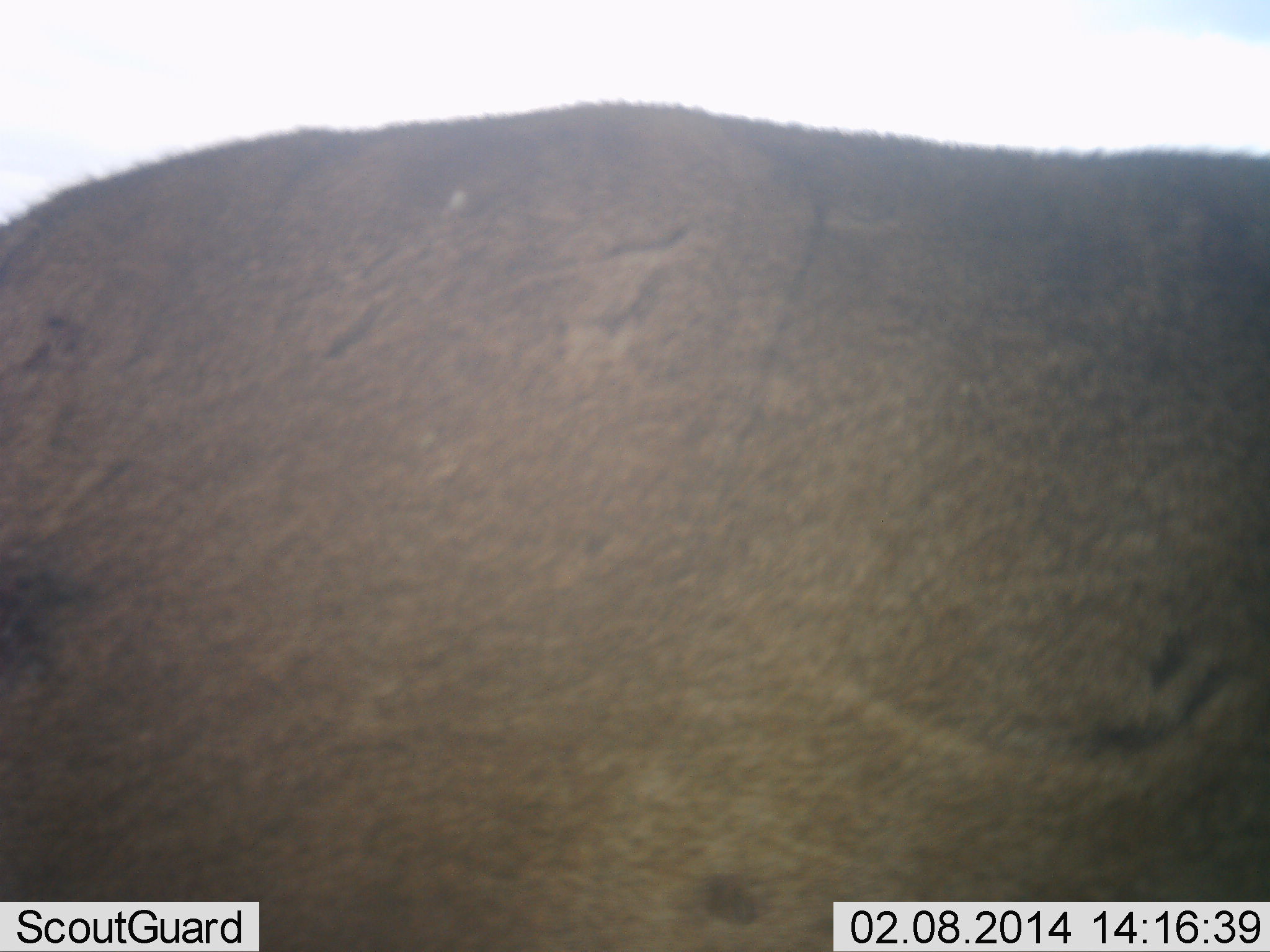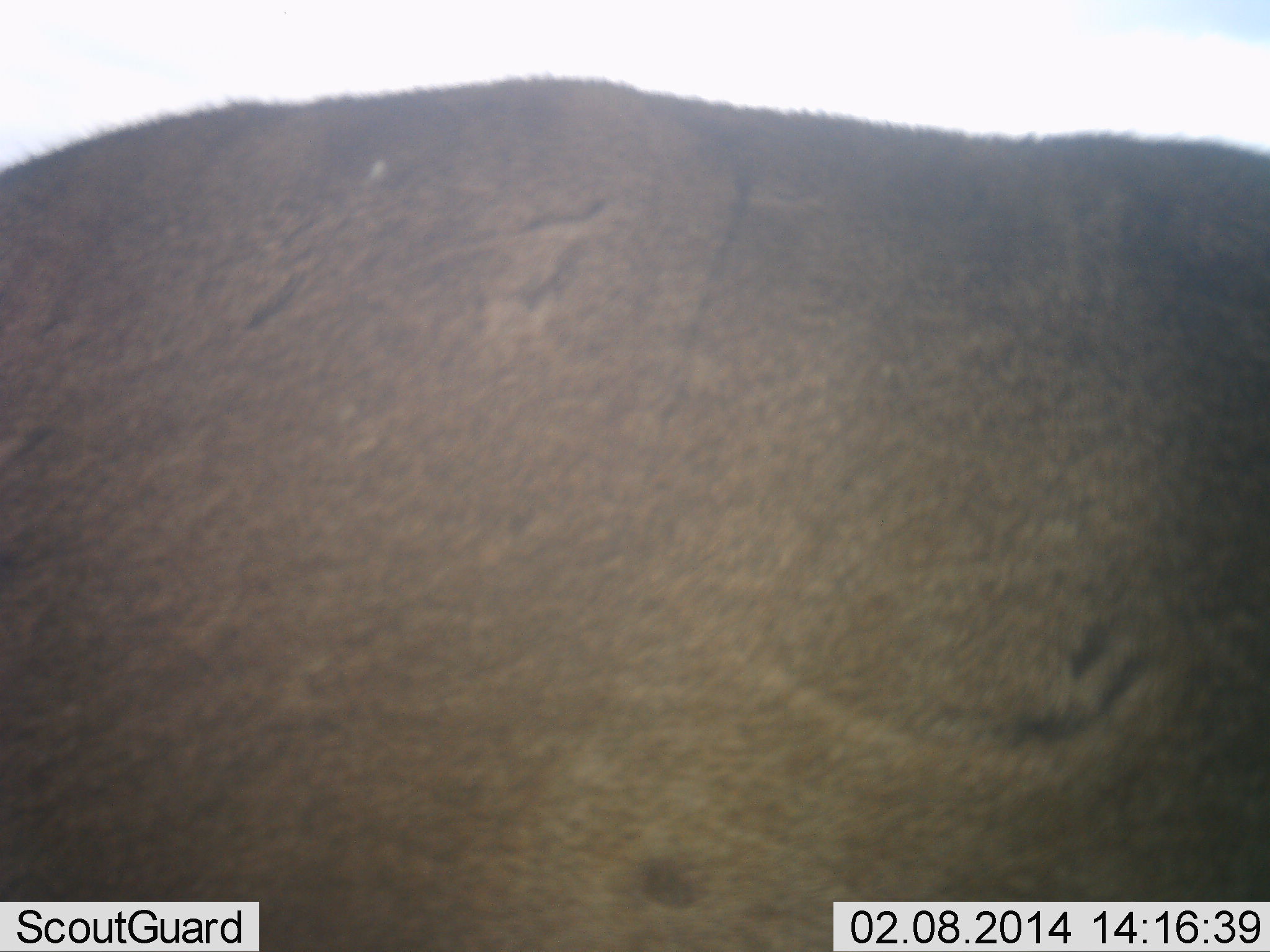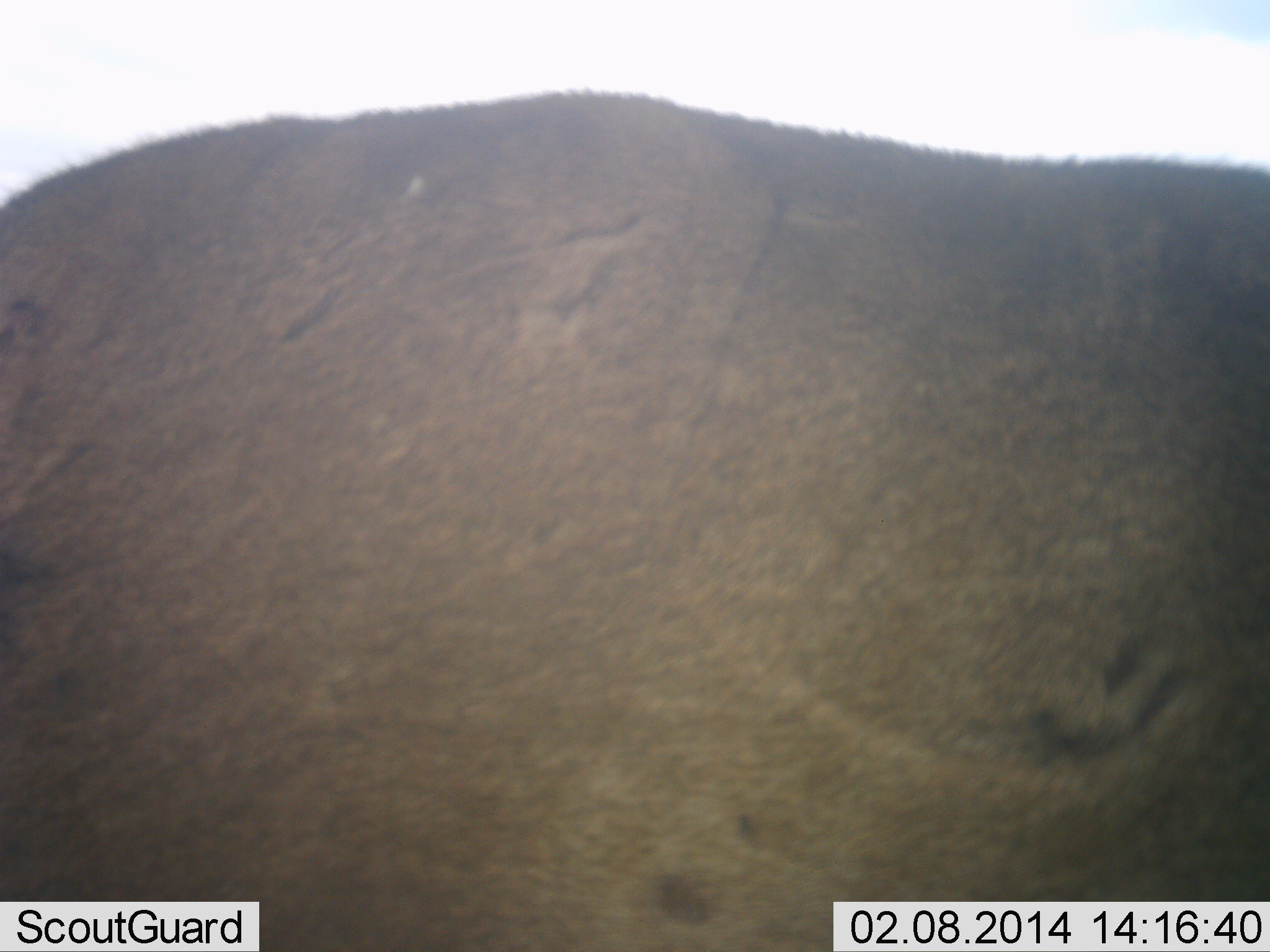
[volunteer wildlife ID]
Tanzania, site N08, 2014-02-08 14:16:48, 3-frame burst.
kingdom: Animalia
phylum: Chordata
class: Mammalia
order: Carnivora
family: Felidae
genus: Panthera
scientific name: Panthera leo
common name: lion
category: lionfemale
Lionfemale (lion) (Panthera leo), count 1. Behavior (volunteer vote fractions): standing 83%, resting 0%, moving 17%, interacting 0%. Young present (vote fraction): 0%. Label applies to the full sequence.